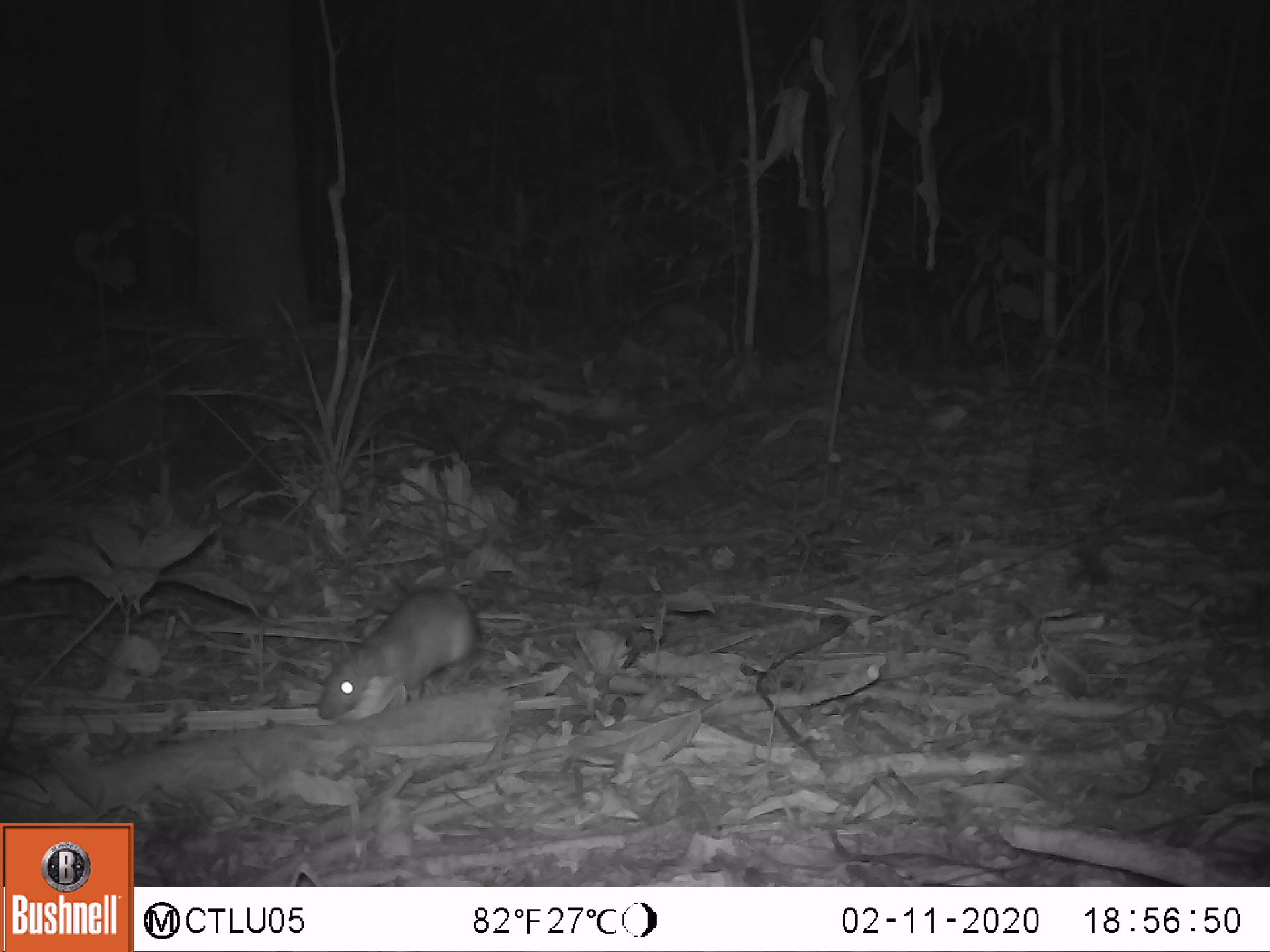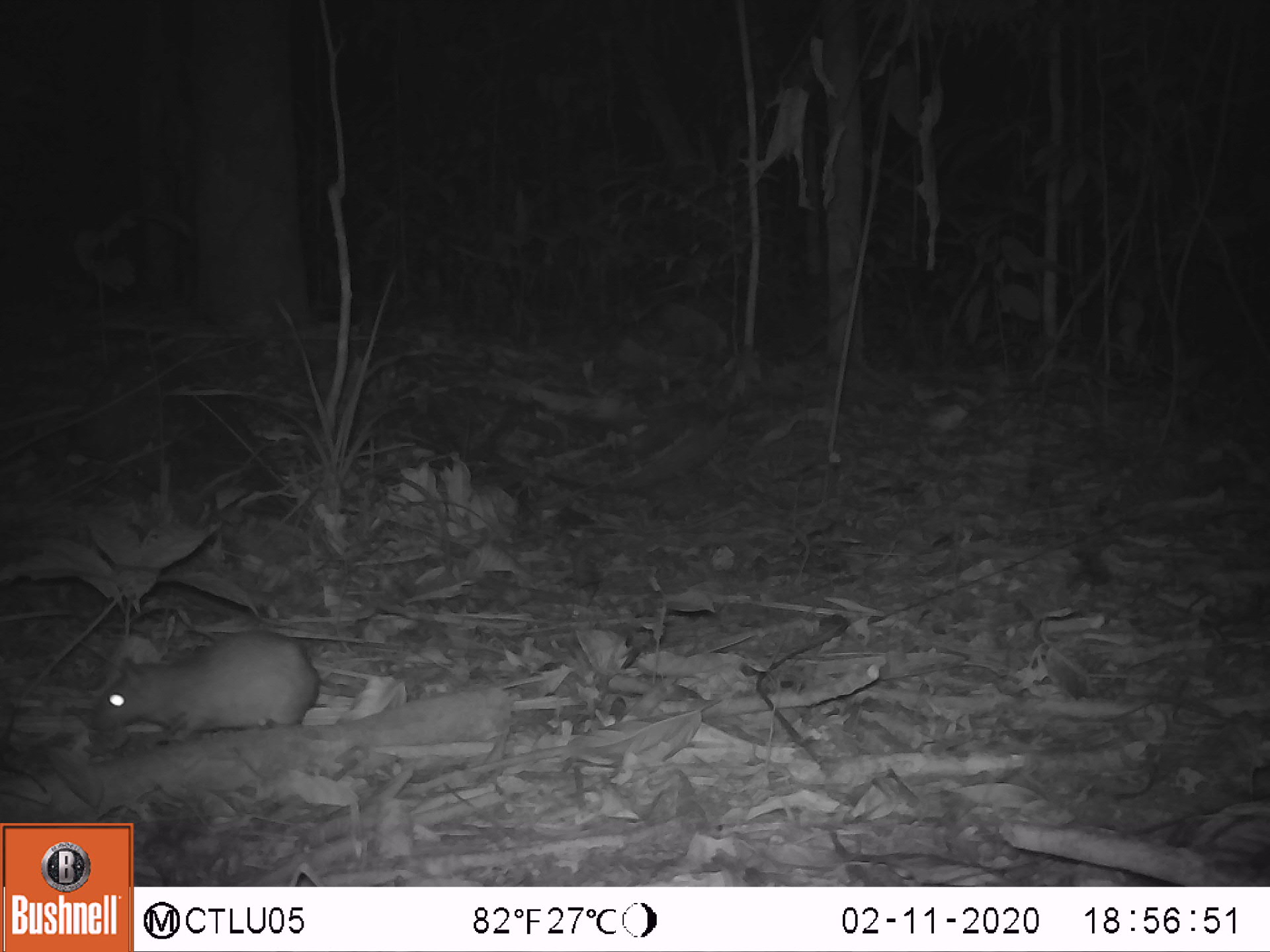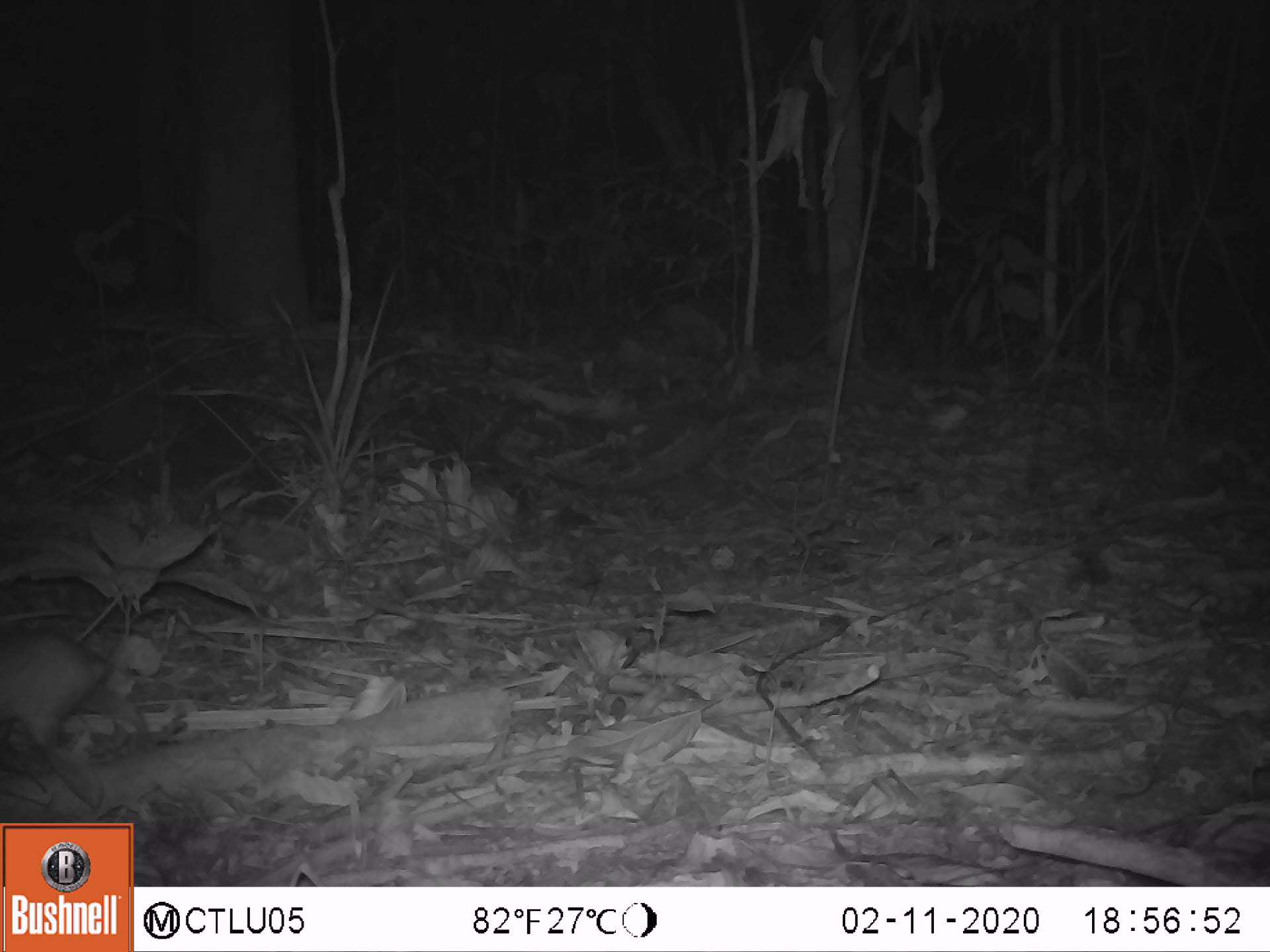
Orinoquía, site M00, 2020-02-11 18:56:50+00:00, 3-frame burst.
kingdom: Animalia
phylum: Chordata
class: Mammalia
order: Rodentia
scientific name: Rodentia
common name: rodent